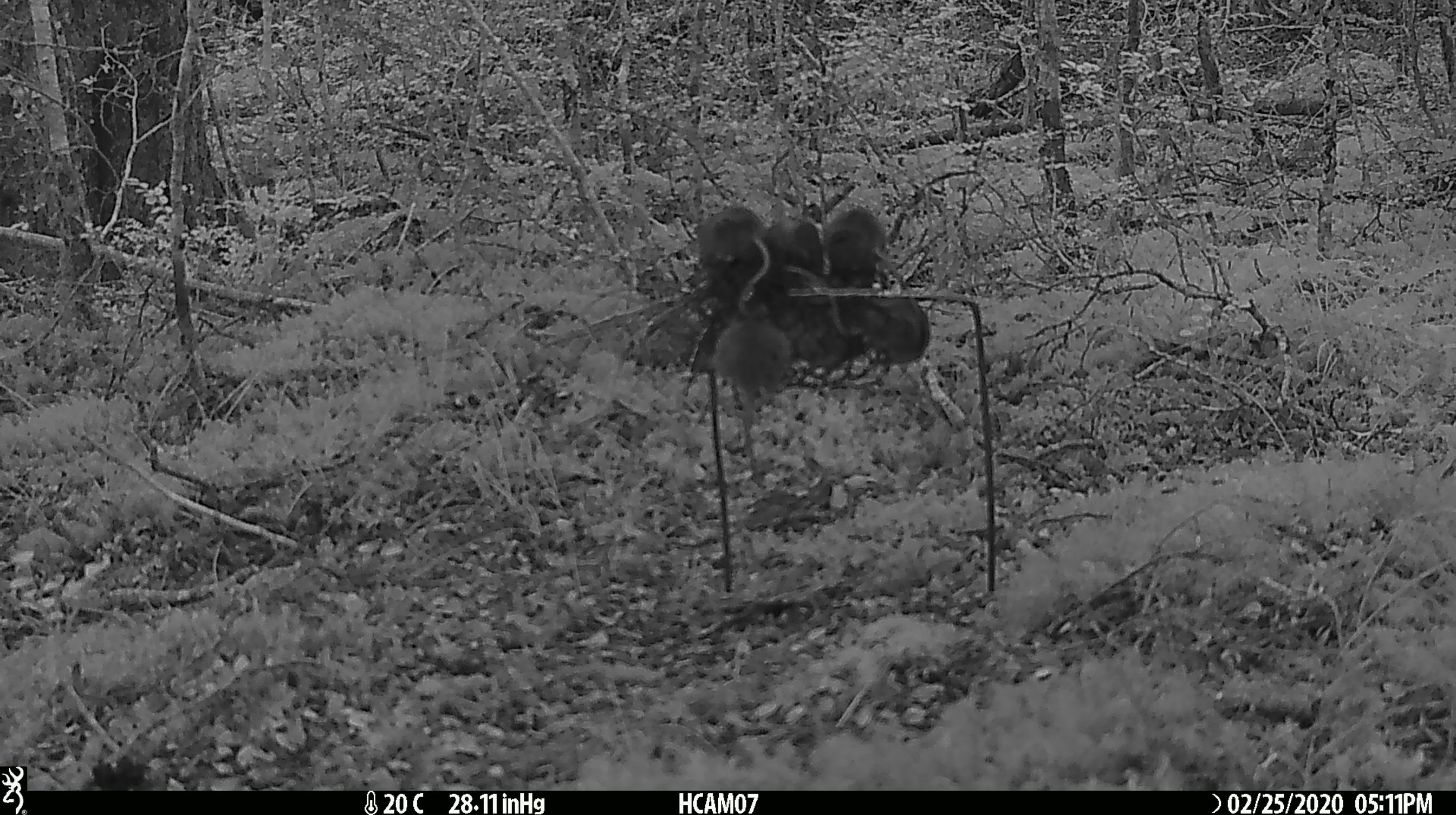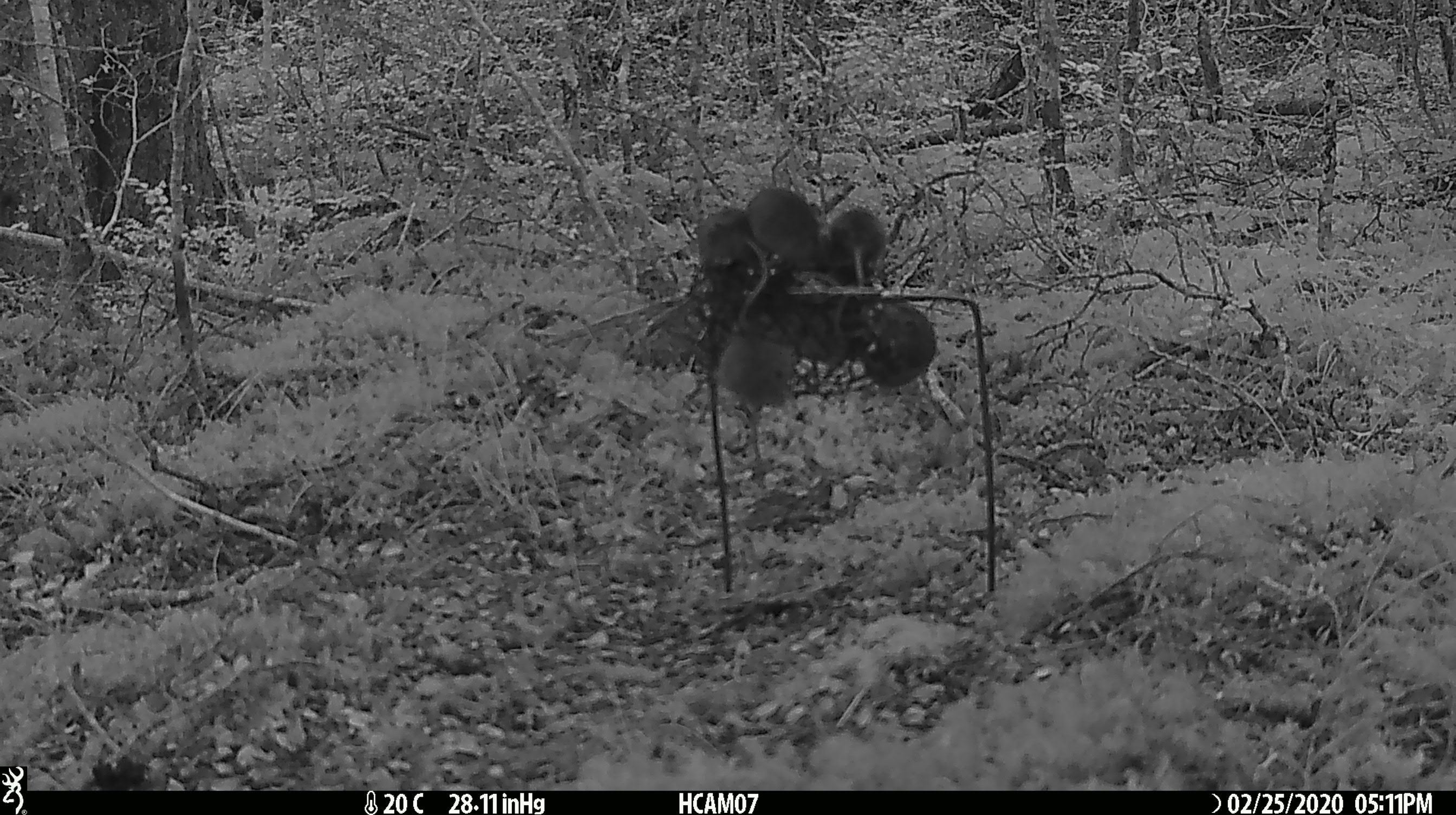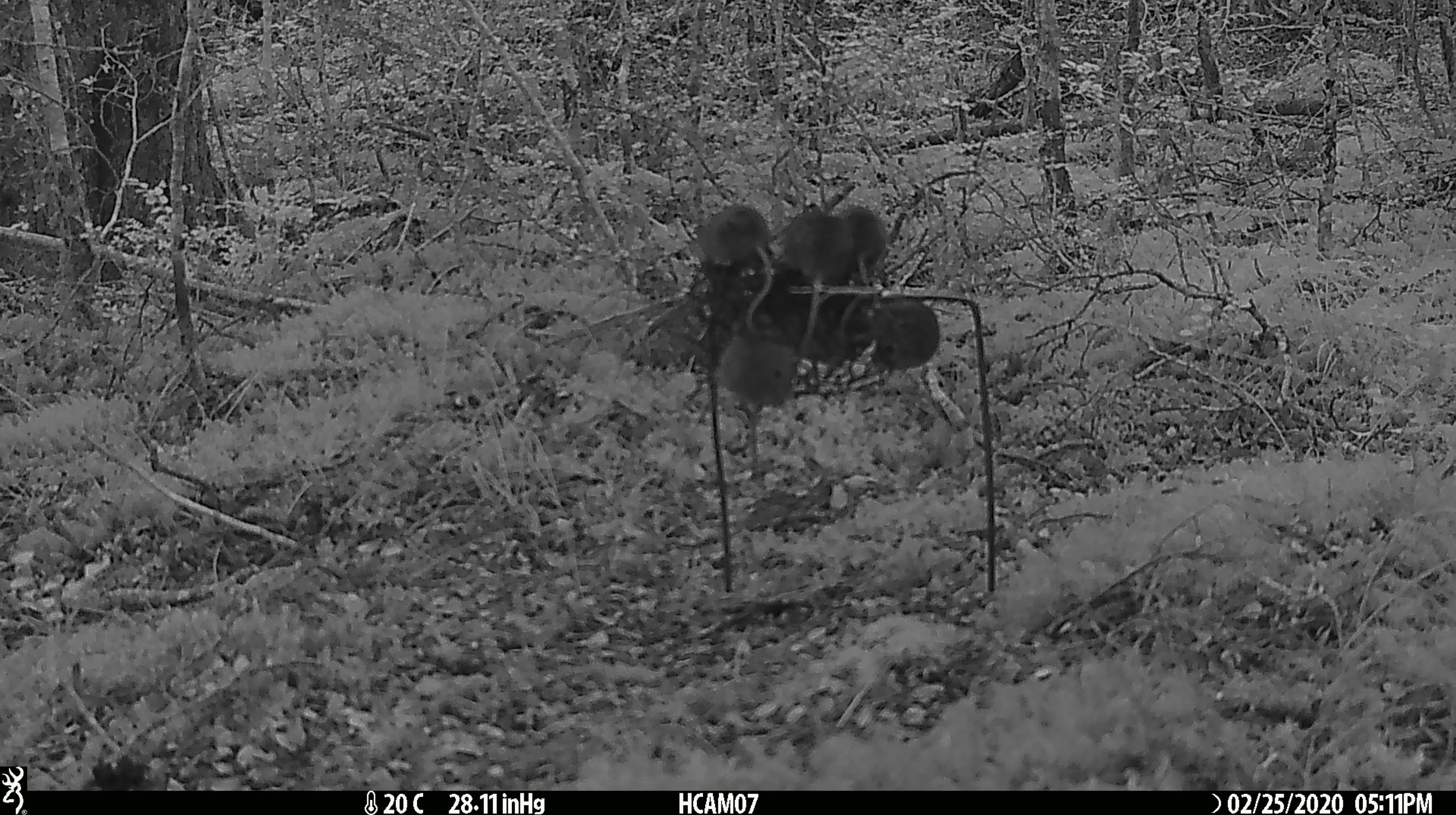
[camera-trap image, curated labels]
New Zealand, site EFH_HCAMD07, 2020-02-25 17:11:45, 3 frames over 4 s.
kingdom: Animalia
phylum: Chordata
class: Mammalia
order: Rodentia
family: Muridae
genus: Mus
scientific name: Mus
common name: mouse